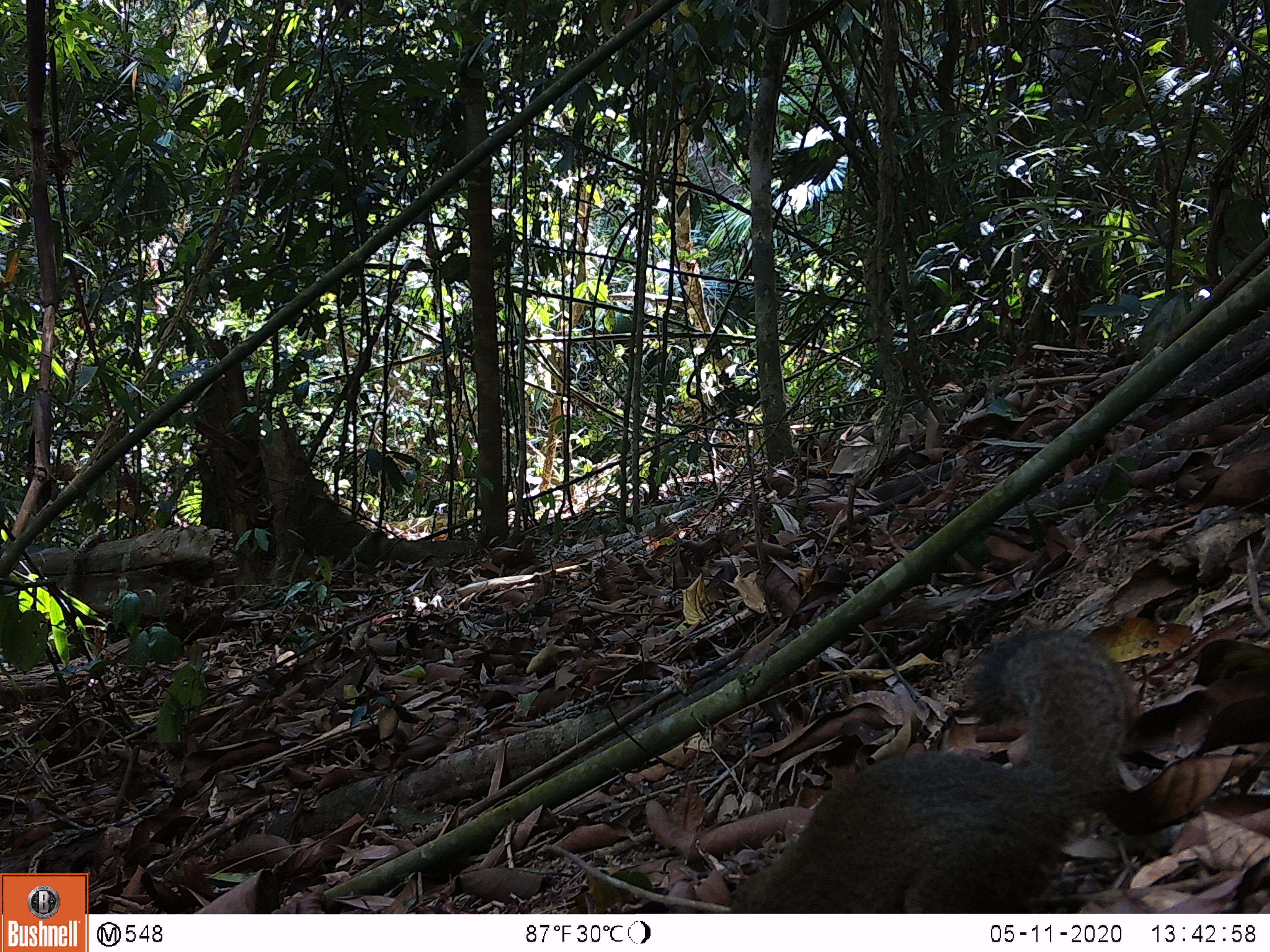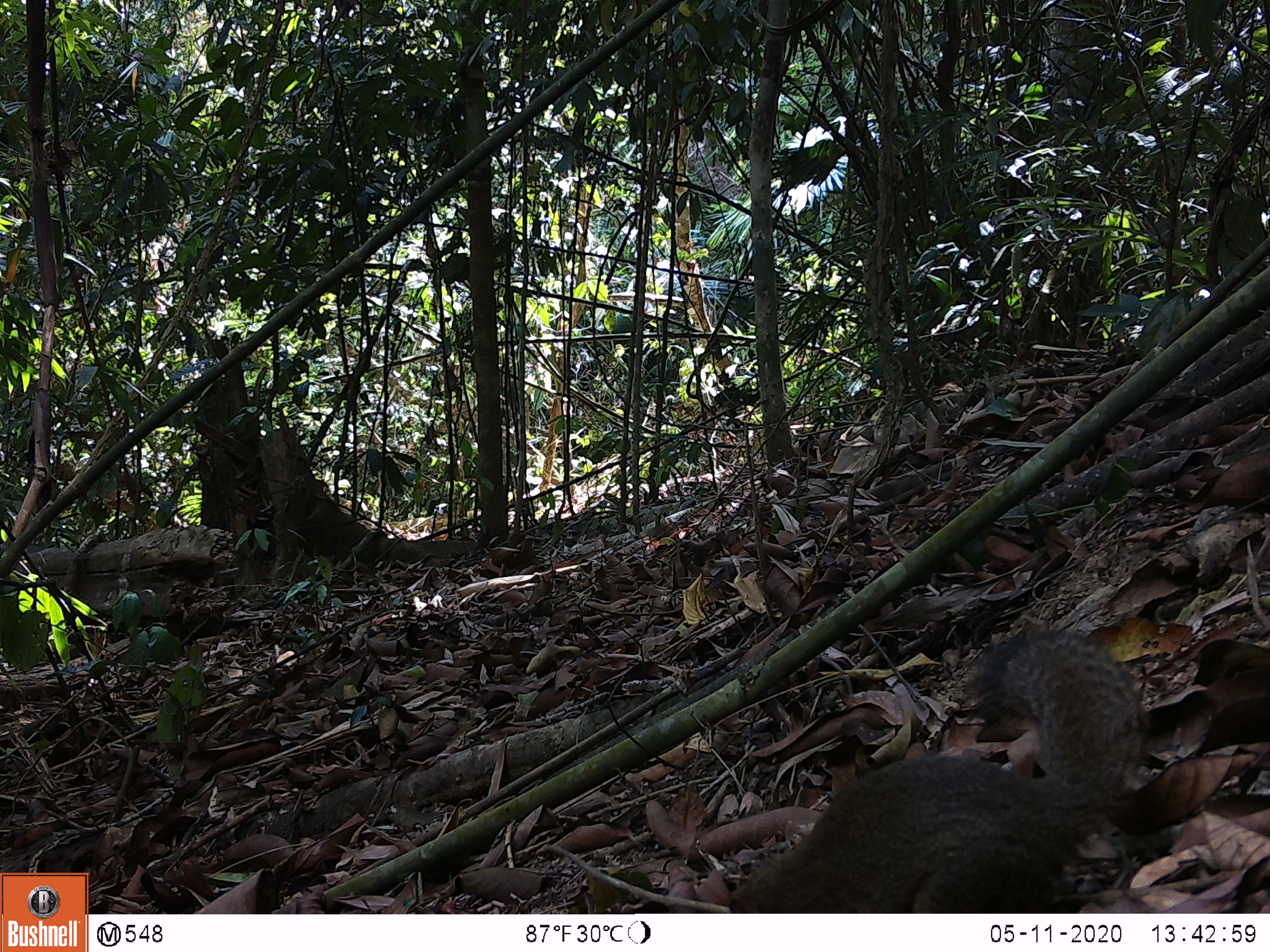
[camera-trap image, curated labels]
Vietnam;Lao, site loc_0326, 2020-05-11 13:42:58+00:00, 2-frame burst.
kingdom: Animalia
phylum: Chordata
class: Mammalia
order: Rodentia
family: Sciuridae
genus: Callosciurus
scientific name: Callosciurus erythraeus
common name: pallas's squirrel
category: pallass squirrel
Pallass squirrel (pallas's squirrel) (Callosciurus erythraeus). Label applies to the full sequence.